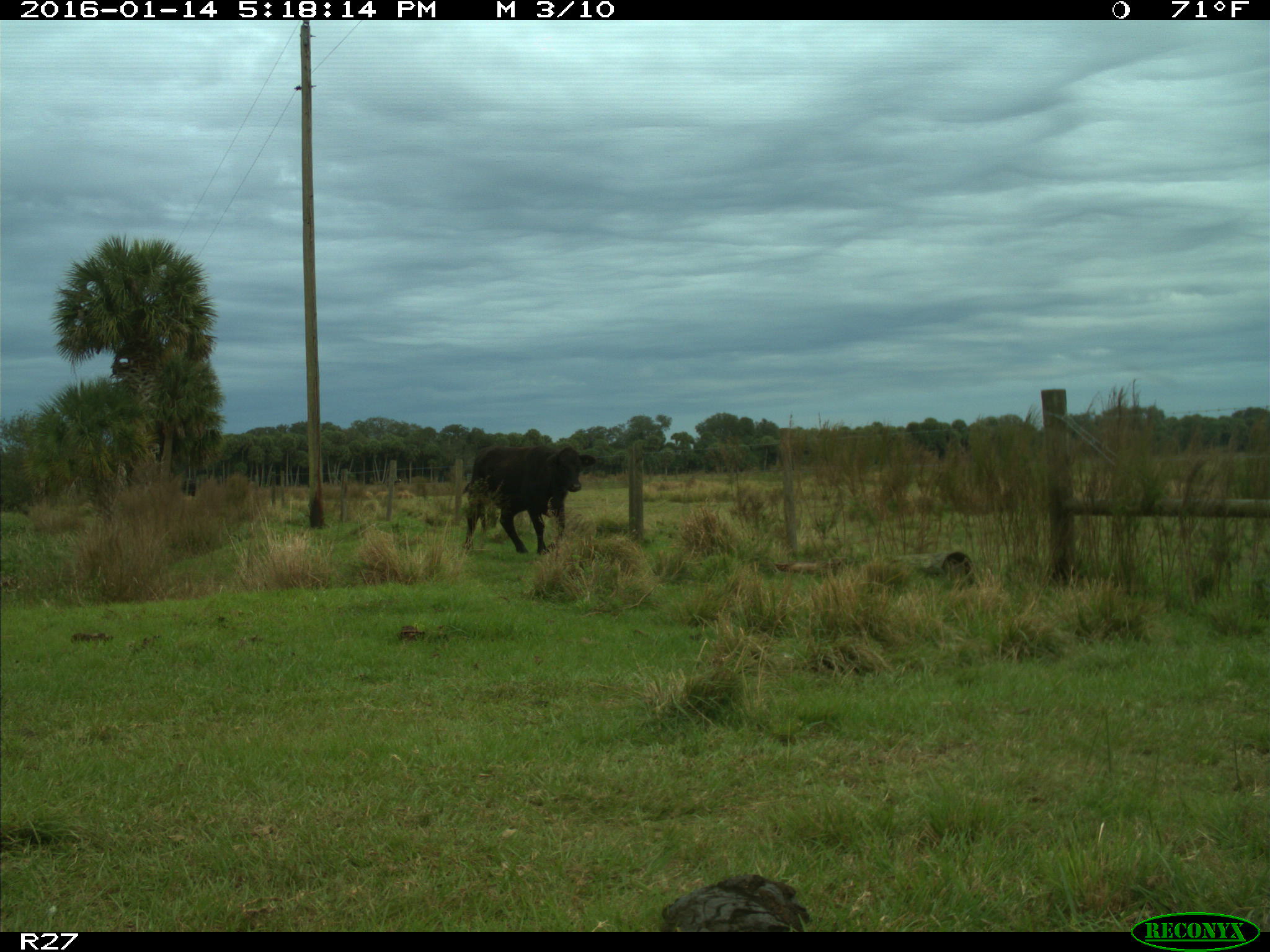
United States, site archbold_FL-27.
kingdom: Animalia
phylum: Chordata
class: Mammalia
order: Artiodactyla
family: Bovidae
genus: Bos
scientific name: Bos taurus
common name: domestic cow